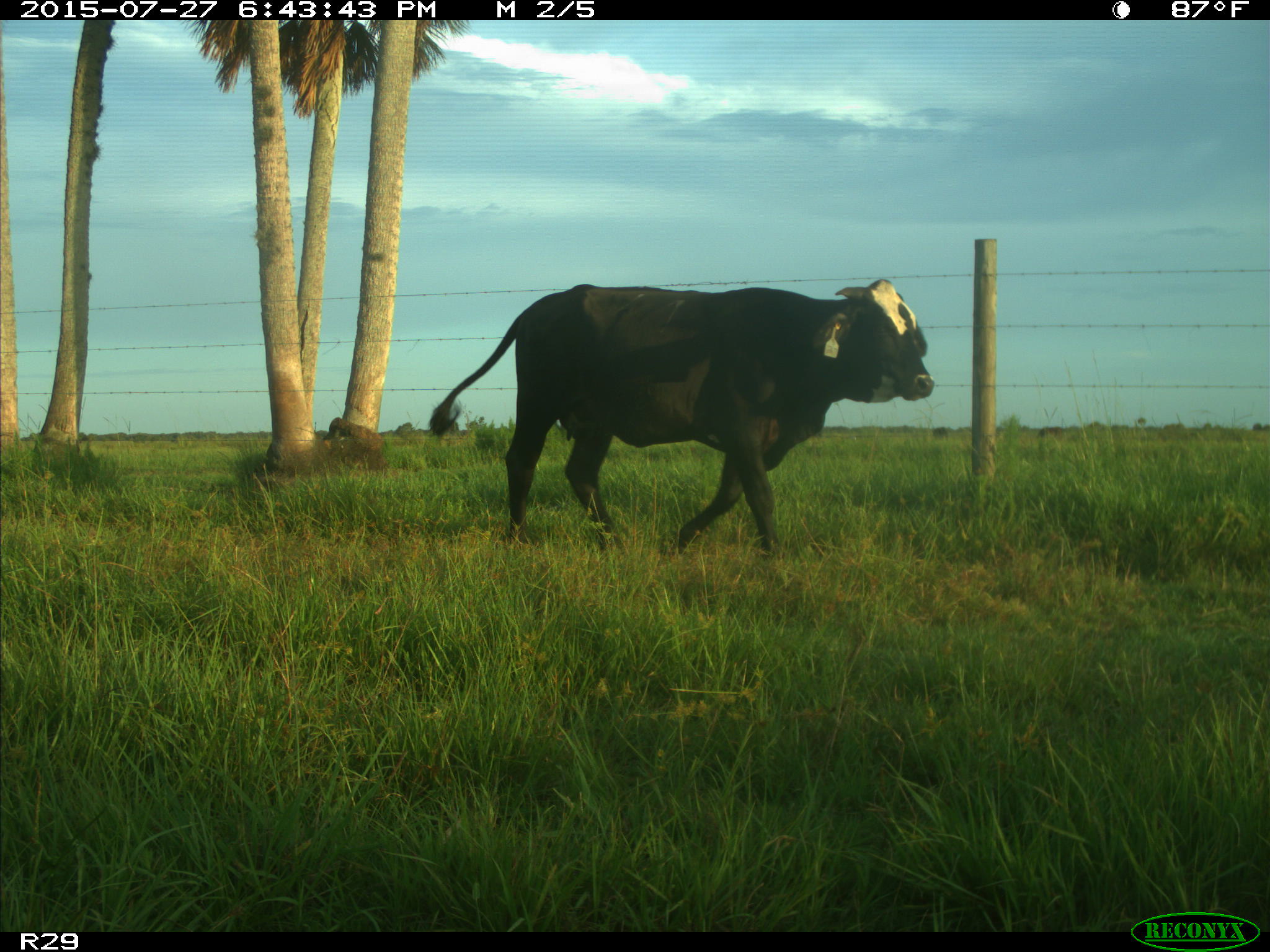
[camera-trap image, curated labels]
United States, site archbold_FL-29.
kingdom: Animalia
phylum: Chordata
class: Mammalia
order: Artiodactyla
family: Bovidae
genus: Bos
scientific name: Bos taurus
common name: domestic cow